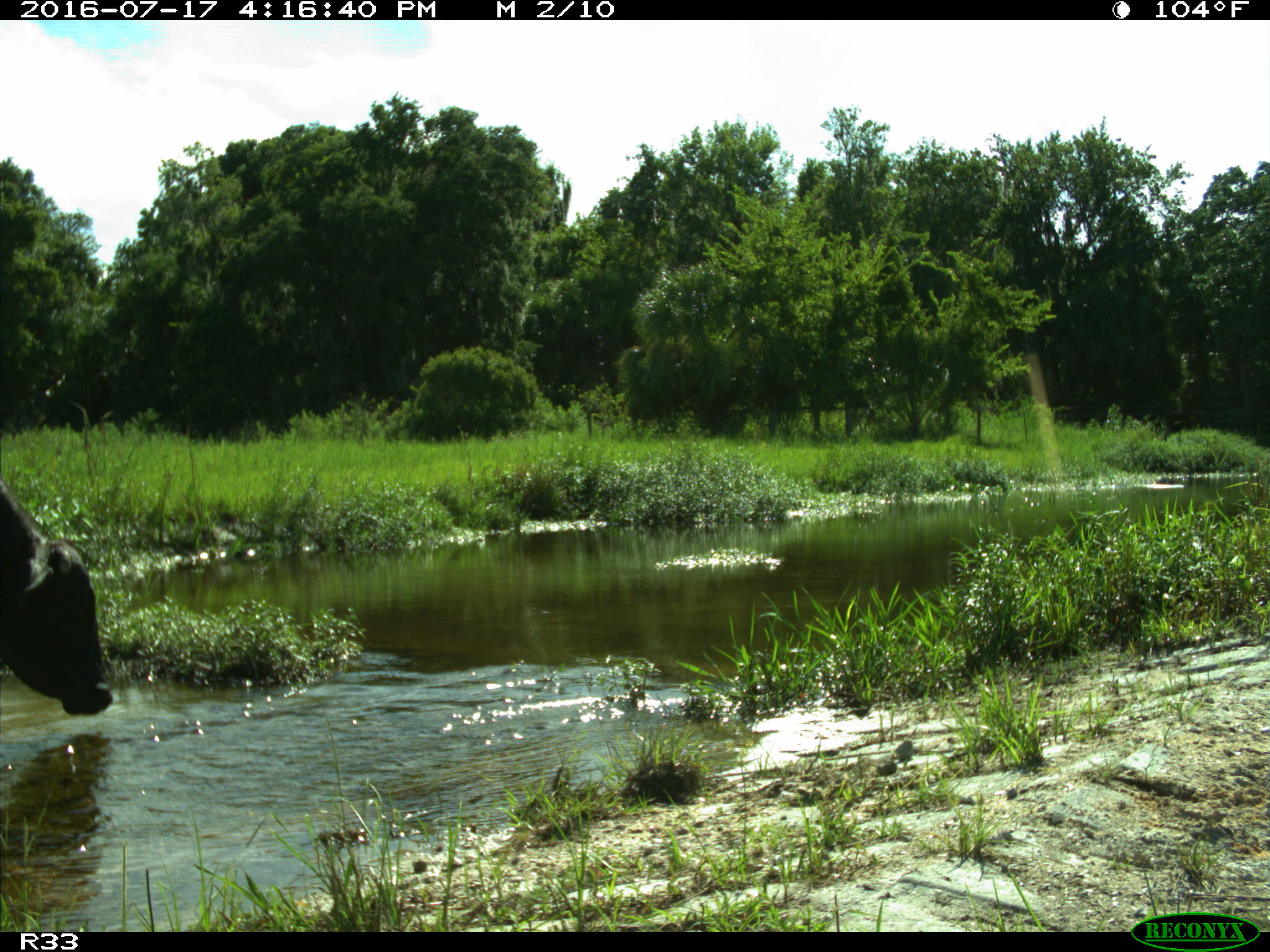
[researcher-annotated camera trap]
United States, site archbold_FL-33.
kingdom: Animalia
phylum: Chordata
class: Mammalia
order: Artiodactyla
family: Bovidae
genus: Bos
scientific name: Bos taurus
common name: domestic cow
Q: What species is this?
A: Bos taurus (domestic cow).